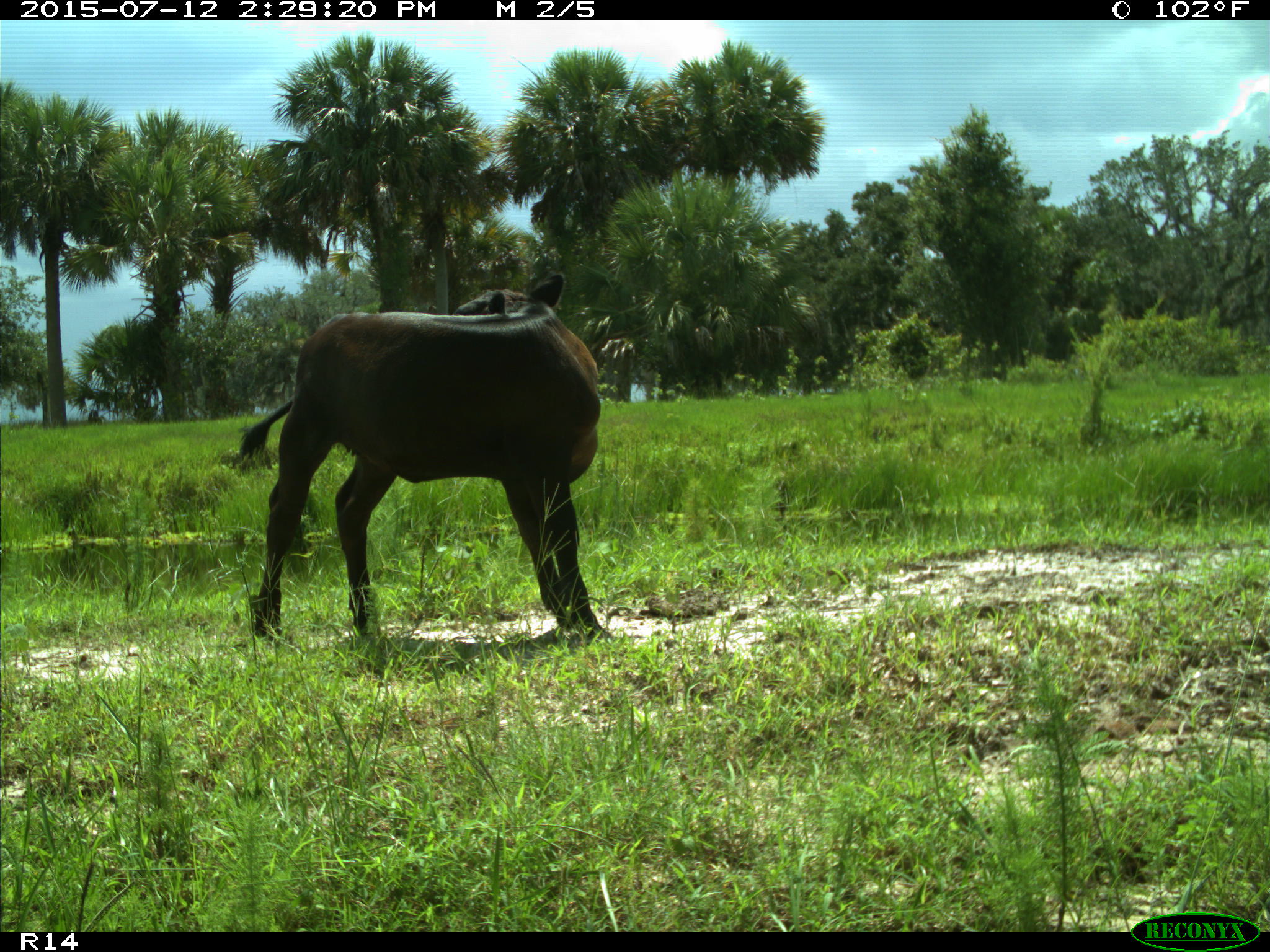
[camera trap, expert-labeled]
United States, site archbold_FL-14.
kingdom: Animalia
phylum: Chordata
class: Mammalia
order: Artiodactyla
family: Bovidae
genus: Bos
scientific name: Bos taurus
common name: domestic cow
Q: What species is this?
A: Bos taurus (domestic cow).